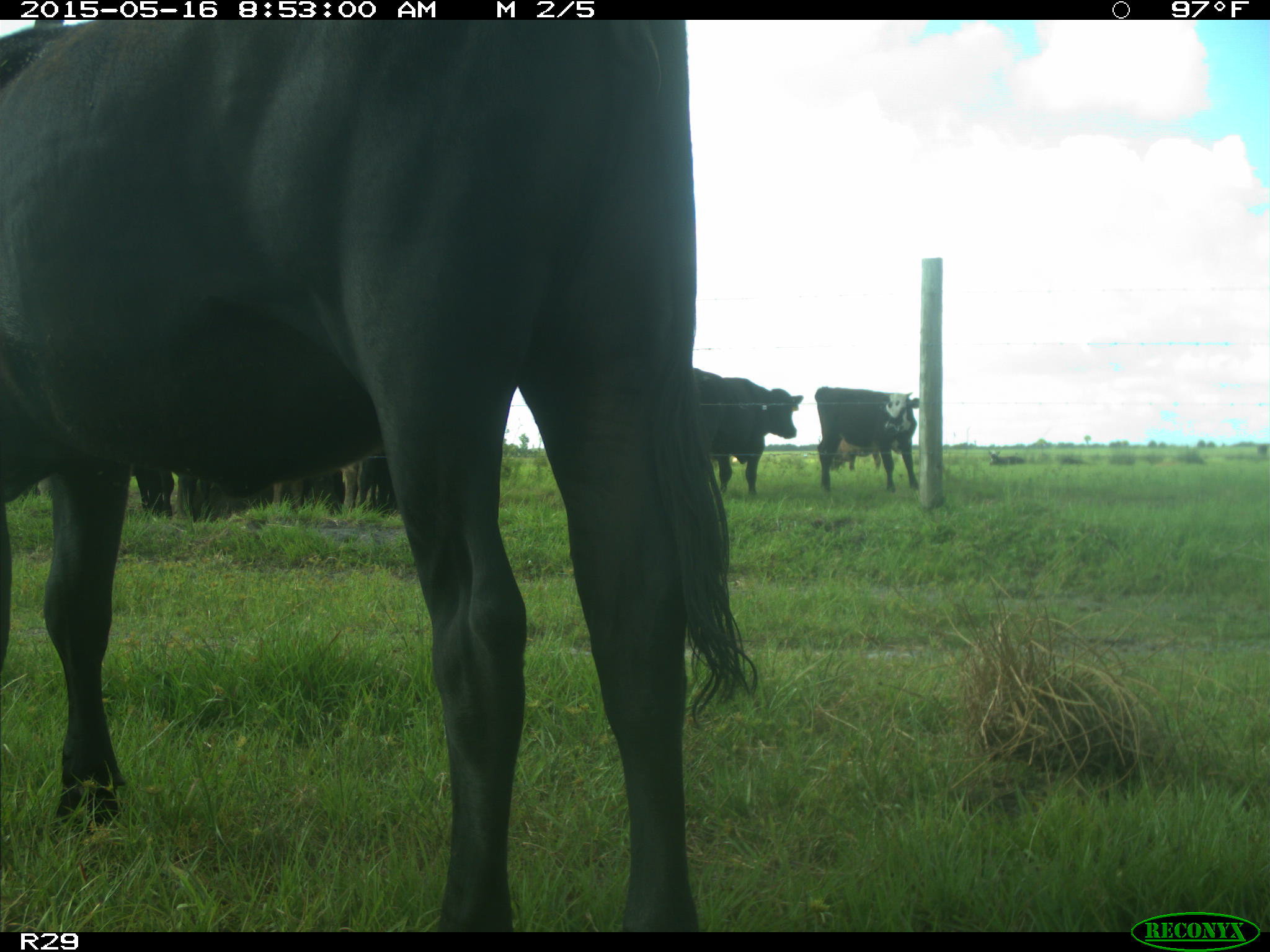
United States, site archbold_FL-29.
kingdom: Animalia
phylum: Chordata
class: Mammalia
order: Artiodactyla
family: Bovidae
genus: Bos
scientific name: Bos taurus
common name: domestic cow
Bos taurus (domestic cow).